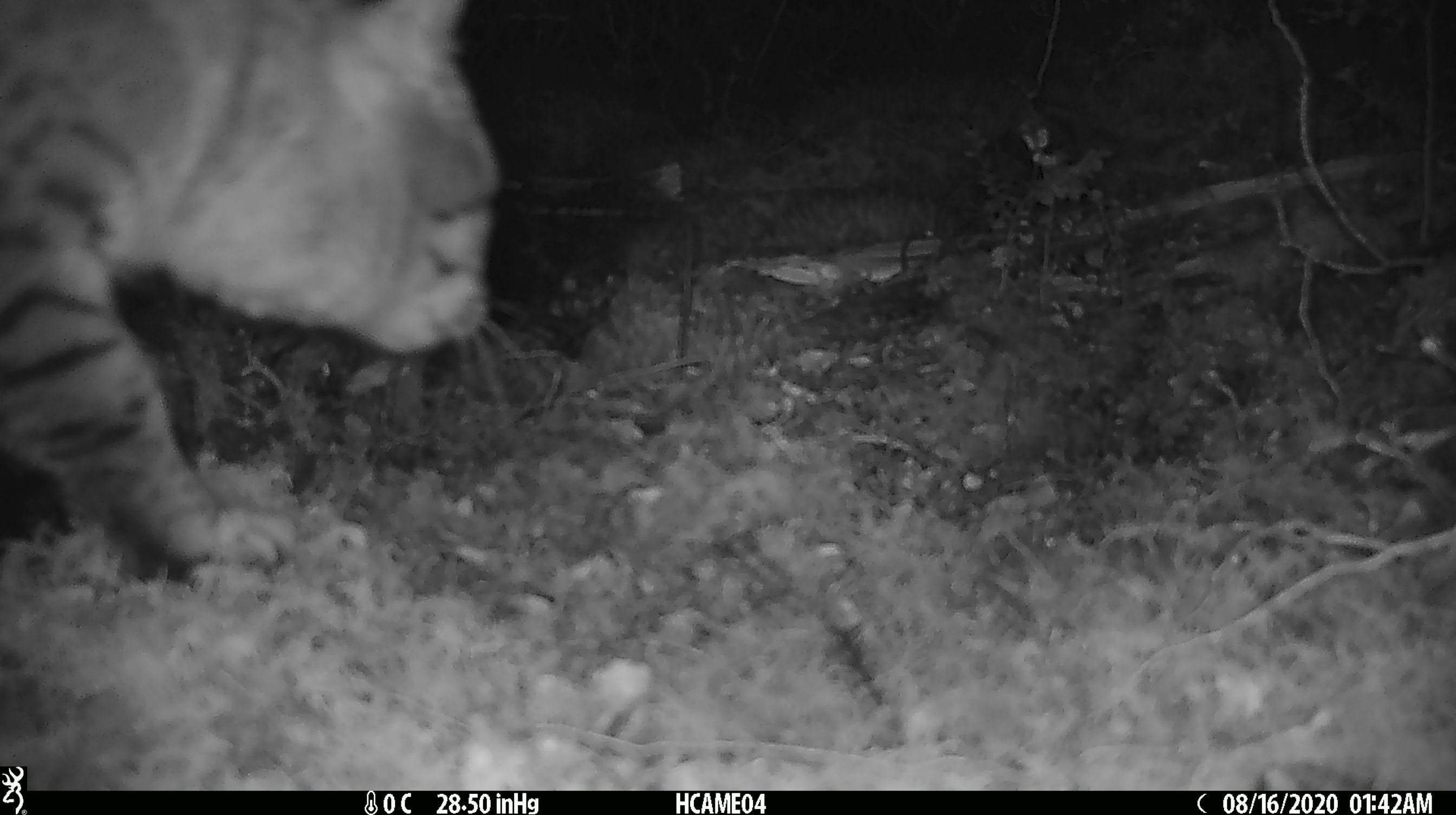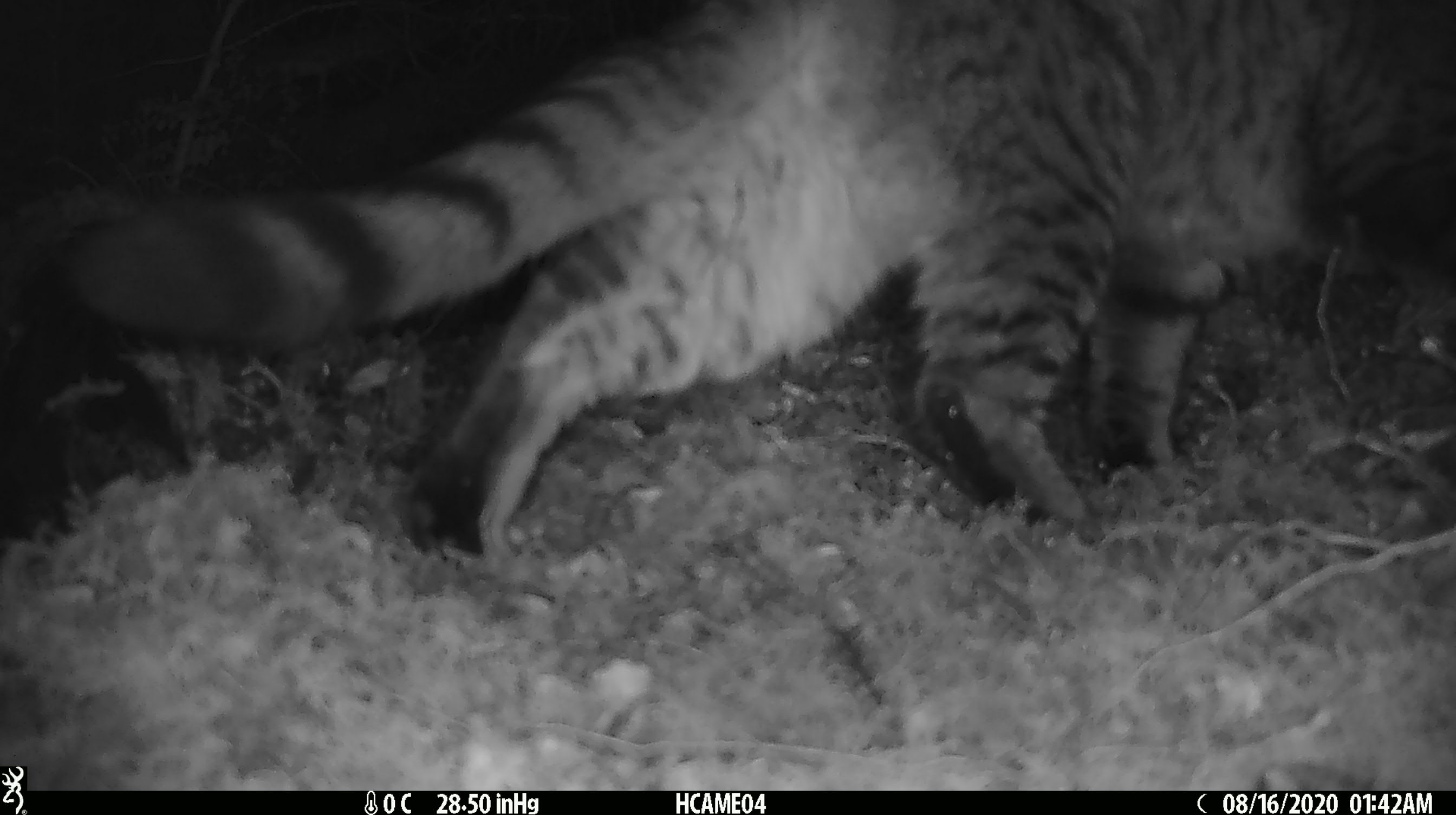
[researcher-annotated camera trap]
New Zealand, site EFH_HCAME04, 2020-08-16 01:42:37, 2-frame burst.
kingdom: Animalia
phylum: Chordata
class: Mammalia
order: Carnivora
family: Felidae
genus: Felis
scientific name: Felis catus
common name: domestic cat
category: cat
Cat (domestic cat) (Felis catus).